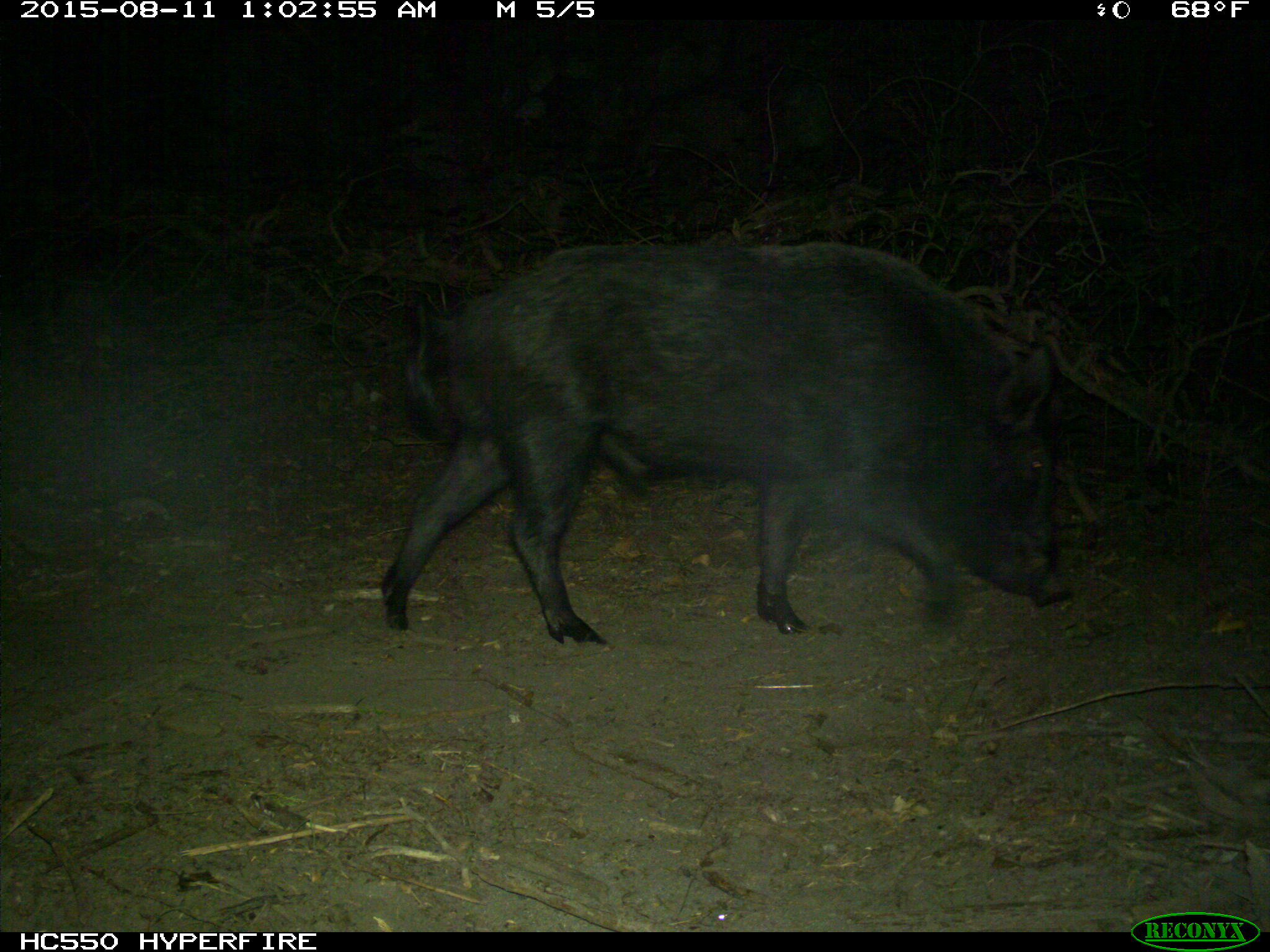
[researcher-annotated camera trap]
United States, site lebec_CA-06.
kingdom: Animalia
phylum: Chordata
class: Mammalia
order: Artiodactyla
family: Suidae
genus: Sus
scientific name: Sus scrofa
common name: wild boar